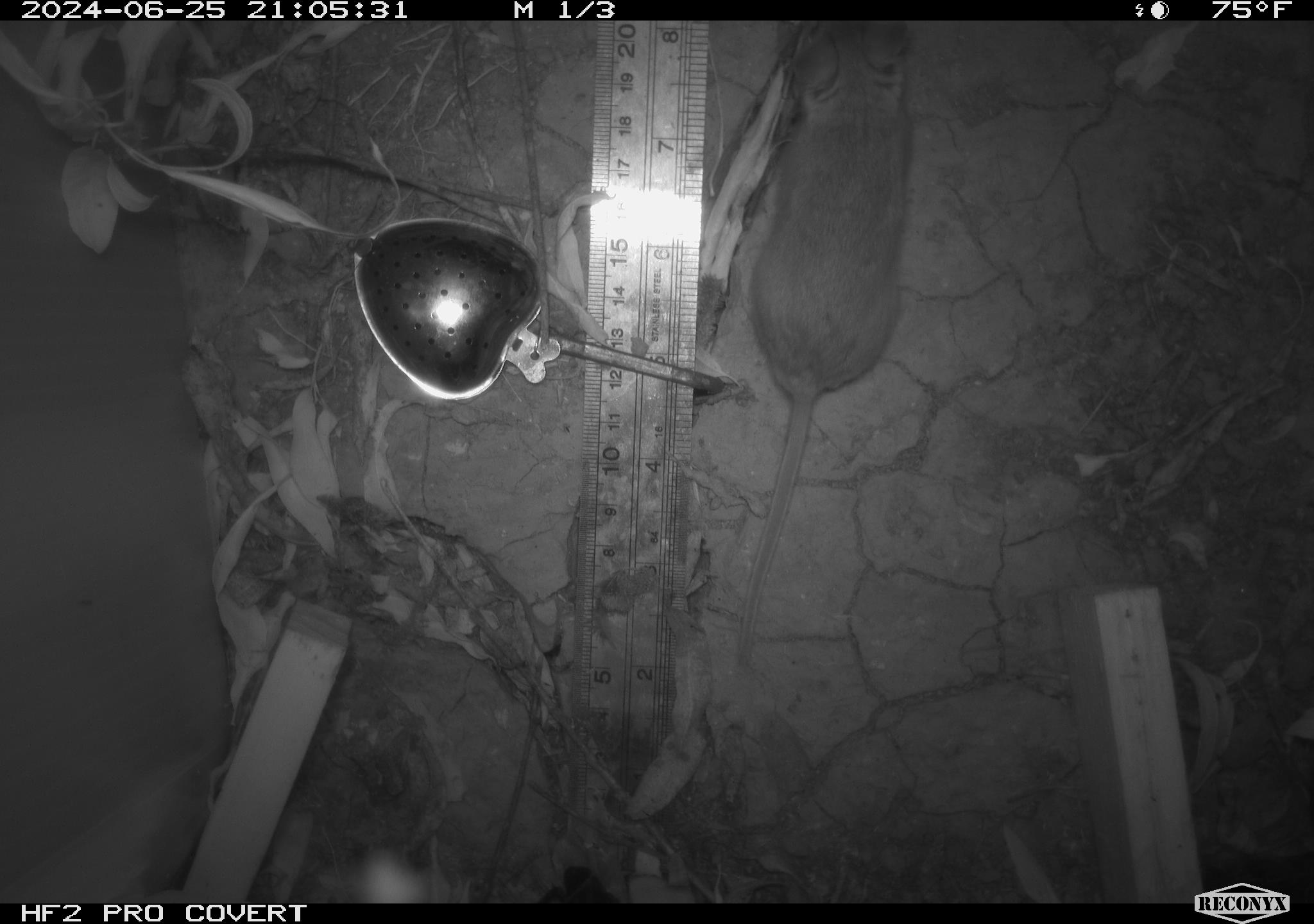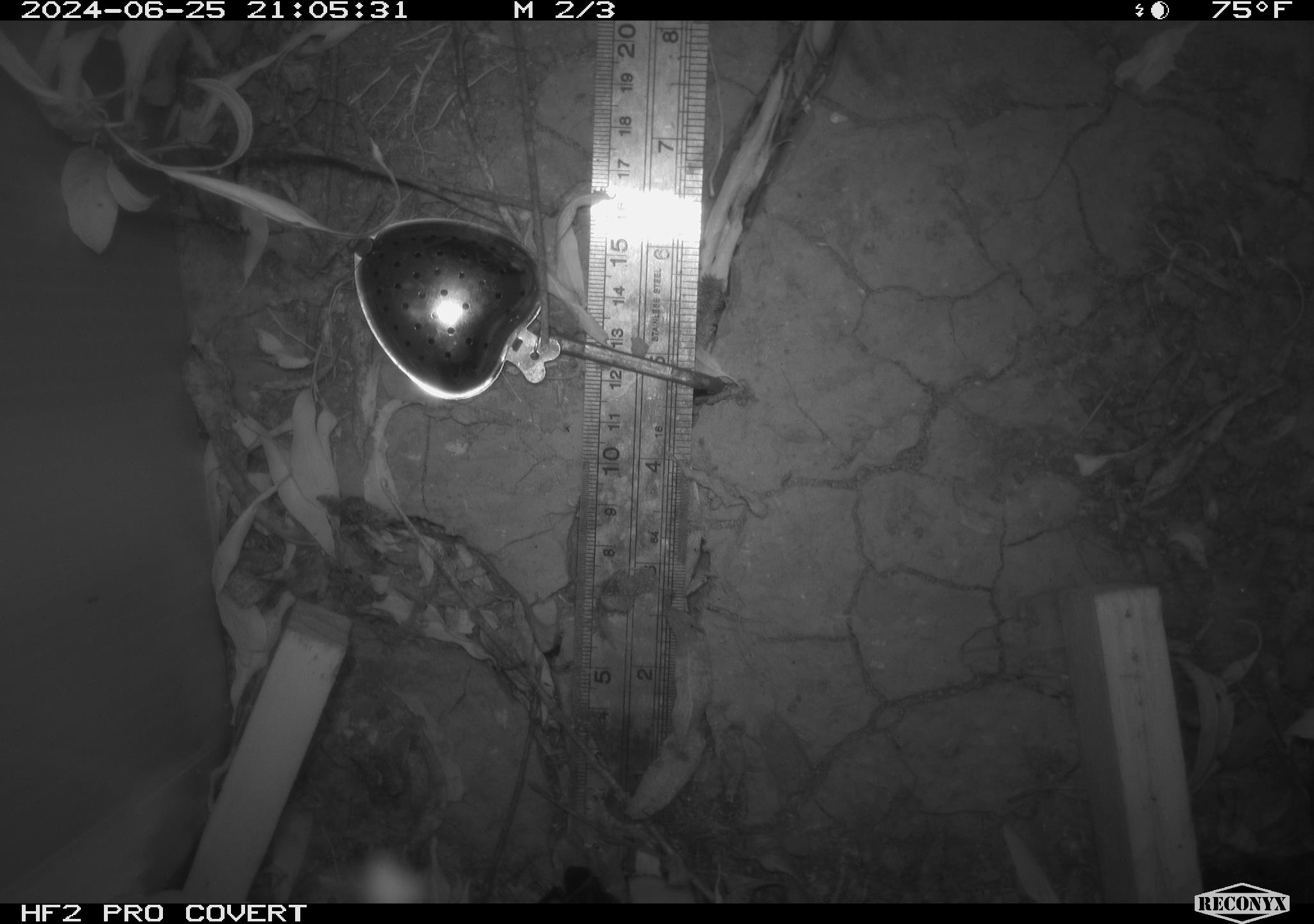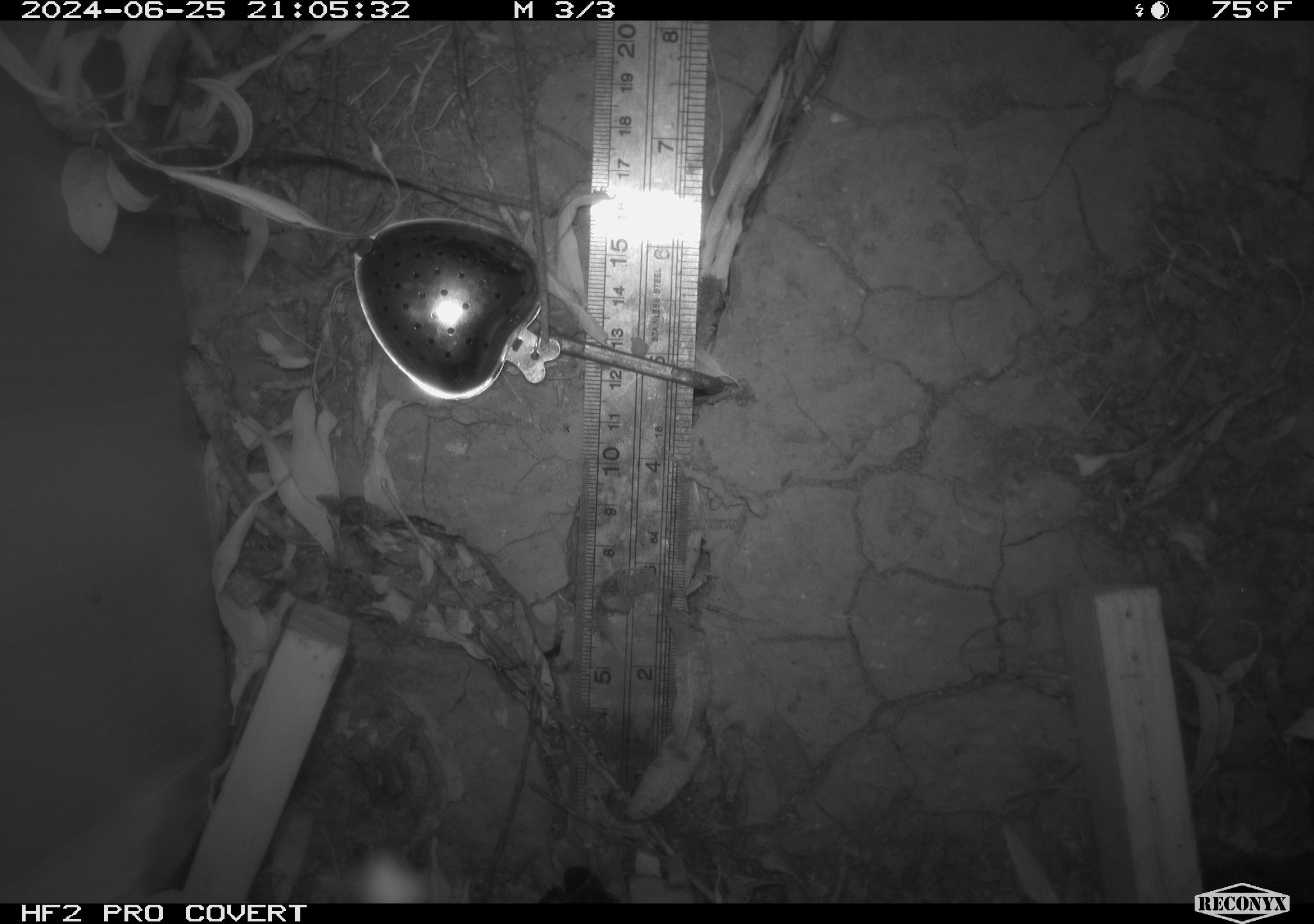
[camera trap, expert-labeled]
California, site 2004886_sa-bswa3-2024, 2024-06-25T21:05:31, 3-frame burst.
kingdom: Animalia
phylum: Chordata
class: Mammalia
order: Rodentia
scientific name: Rodentia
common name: mouse species